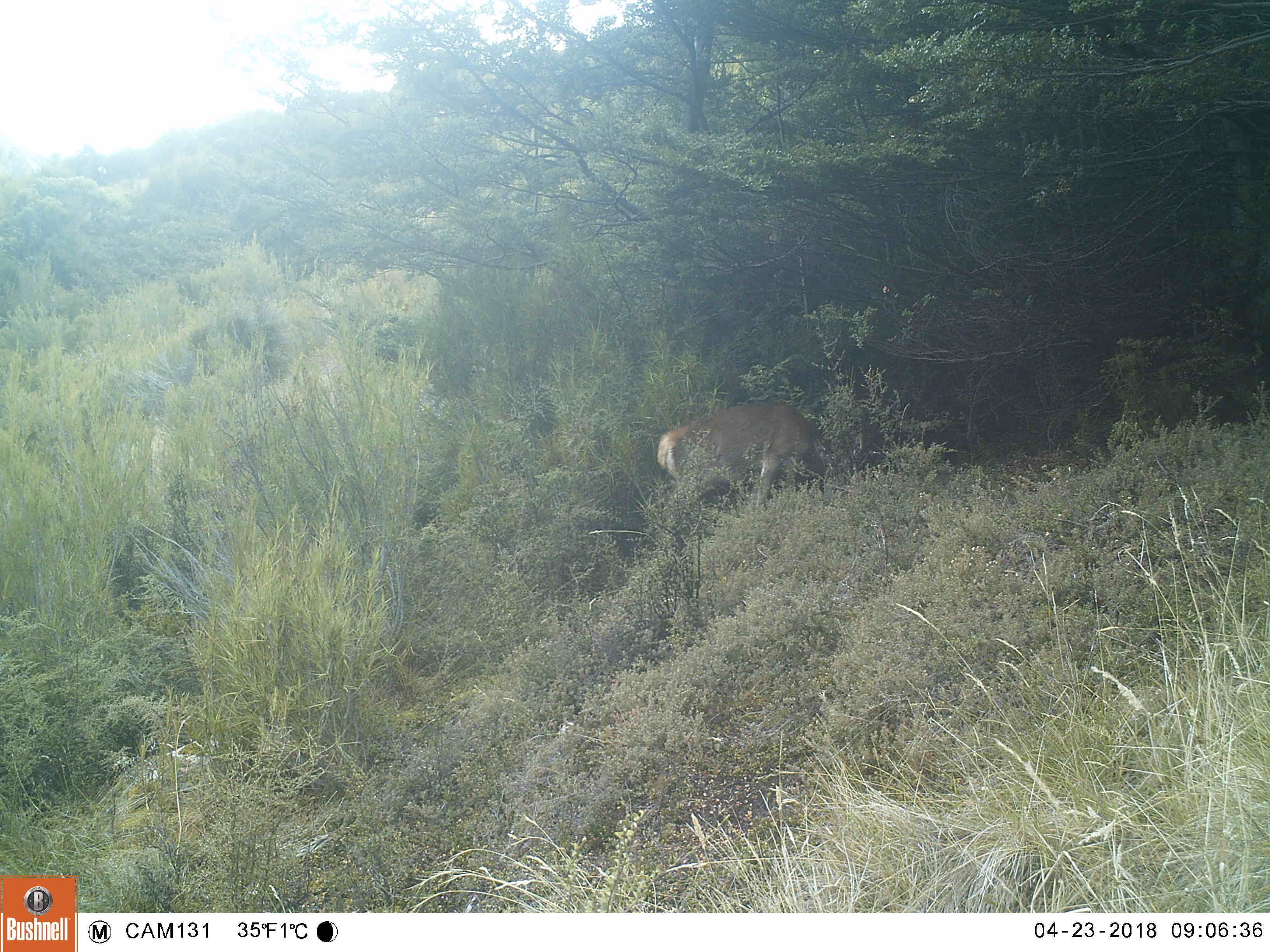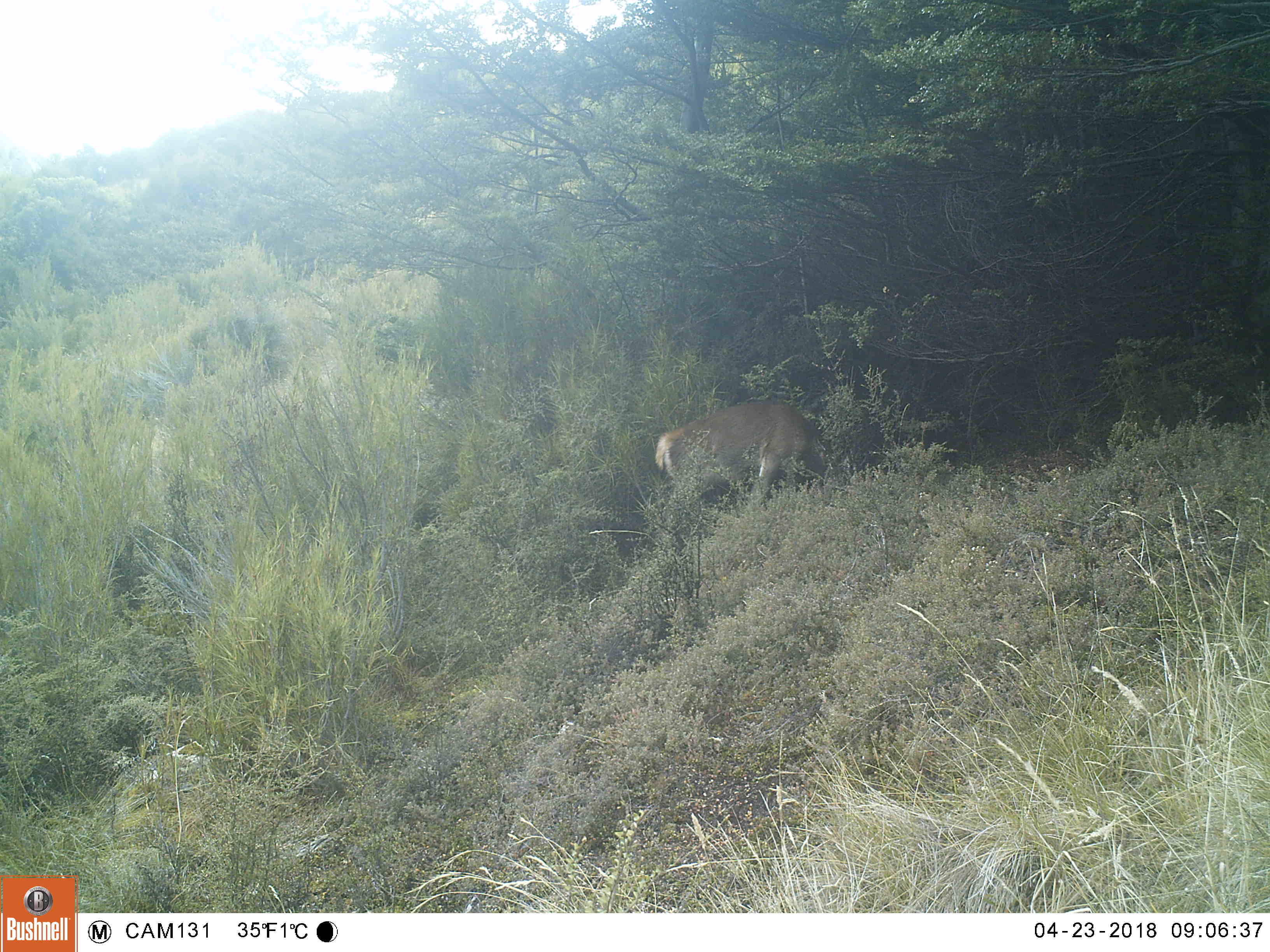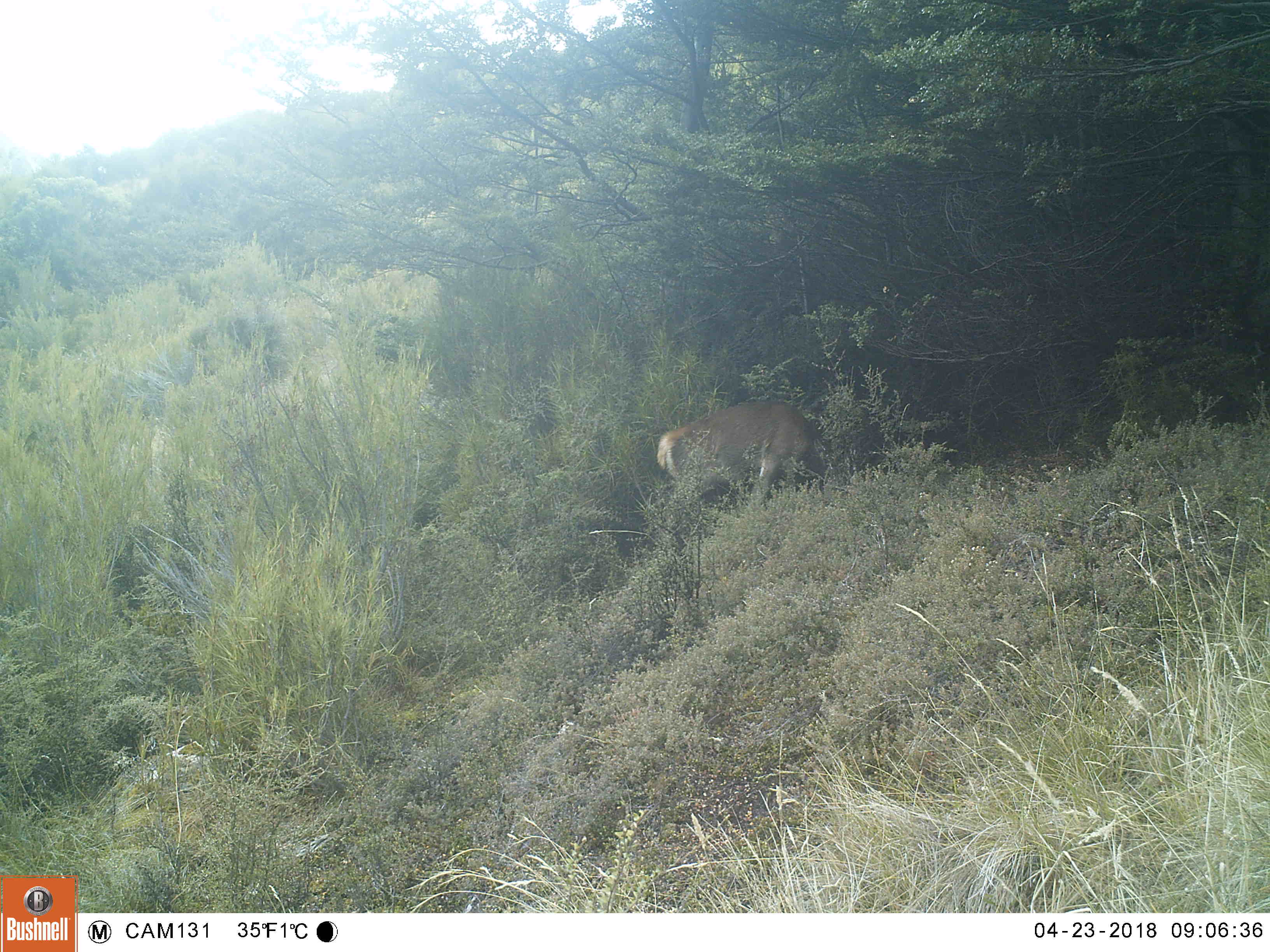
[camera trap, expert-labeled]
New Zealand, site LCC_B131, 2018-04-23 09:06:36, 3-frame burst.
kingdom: Animalia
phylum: Chordata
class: Mammalia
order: Artiodactyla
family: Cervidae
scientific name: Cervidae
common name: deer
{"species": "deer (Cervidae)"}